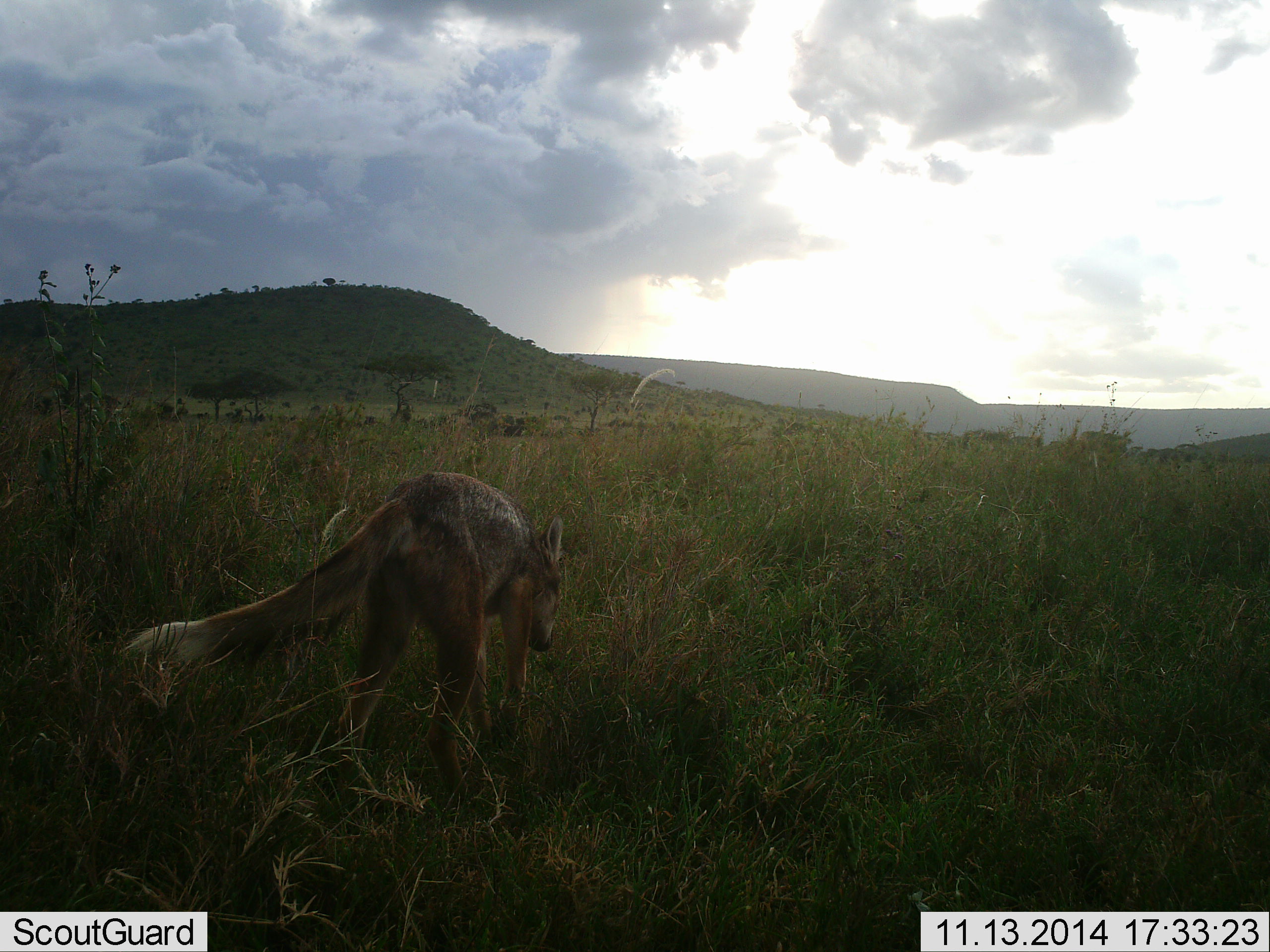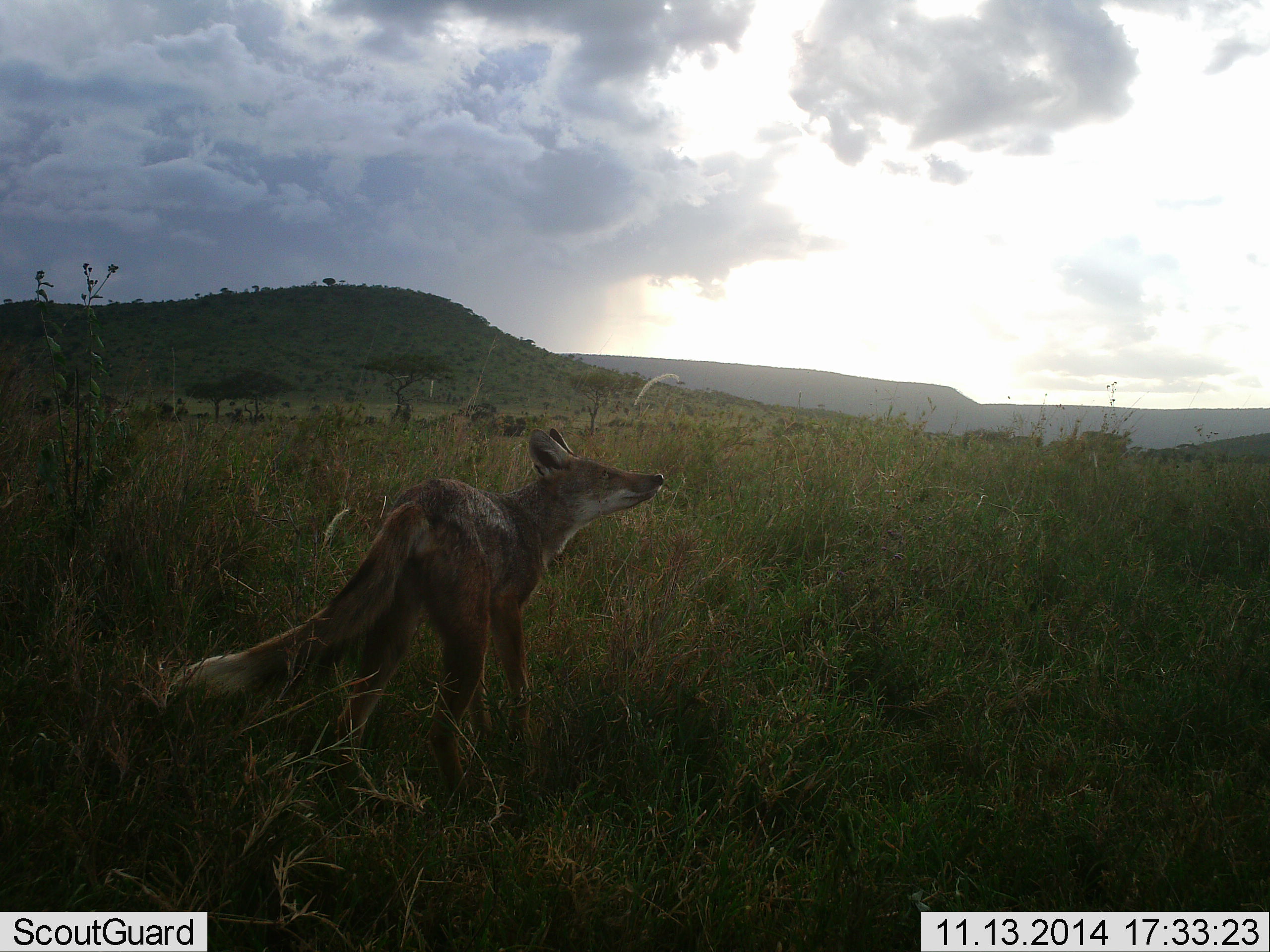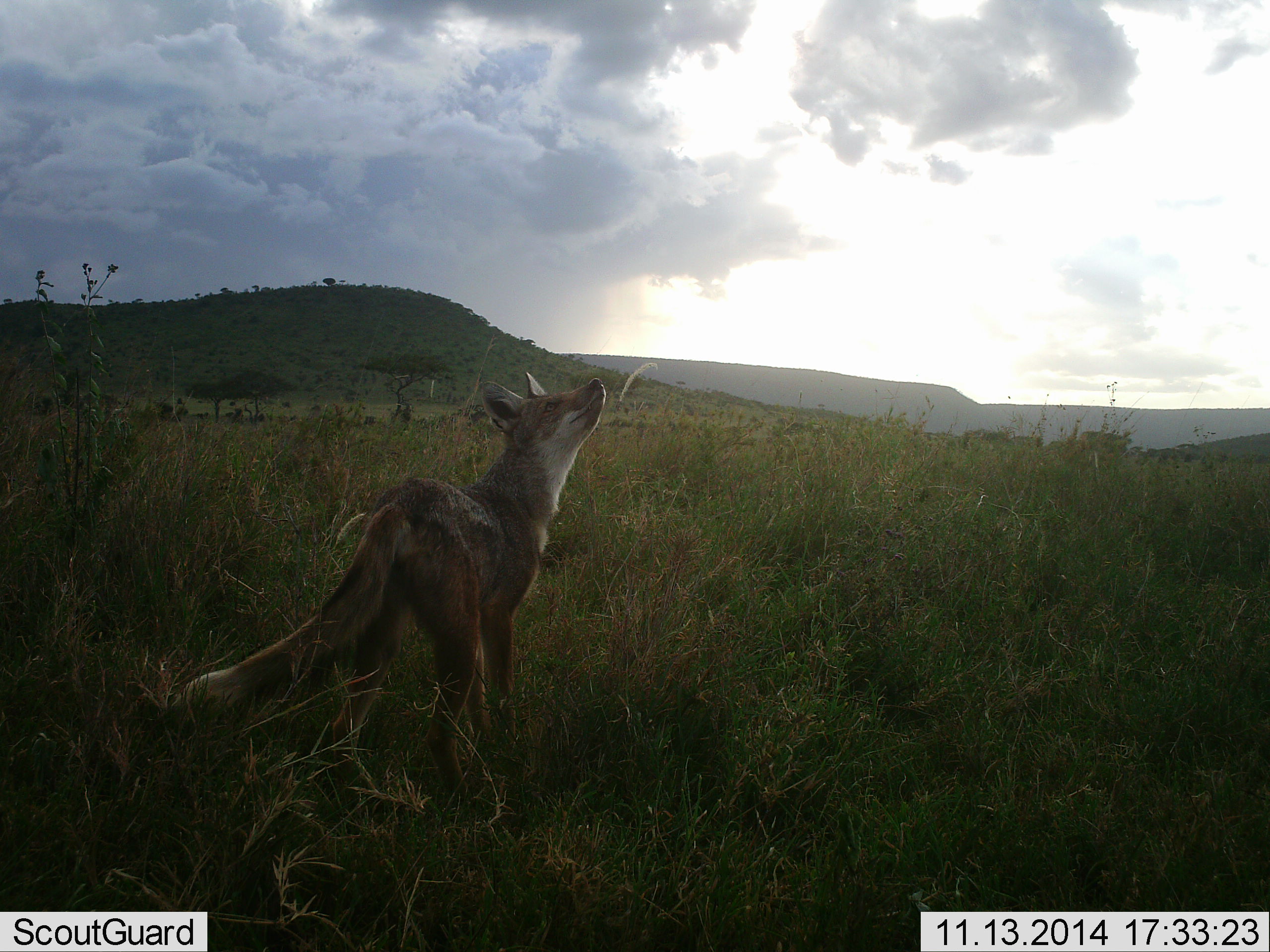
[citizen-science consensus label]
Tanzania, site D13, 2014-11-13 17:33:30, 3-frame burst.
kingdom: Animalia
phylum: Chordata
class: Mammalia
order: Carnivora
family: Canidae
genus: Lupulella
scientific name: Lupulella mesomelas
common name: black-backed jackal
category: jackal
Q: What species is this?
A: Jackal (black-backed jackal) (Lupulella mesomelas).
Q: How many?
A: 1.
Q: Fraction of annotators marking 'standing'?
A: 90%.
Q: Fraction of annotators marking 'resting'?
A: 0%.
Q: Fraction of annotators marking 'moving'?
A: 10%.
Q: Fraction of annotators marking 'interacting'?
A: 0%.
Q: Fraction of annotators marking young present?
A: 0%.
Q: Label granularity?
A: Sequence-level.